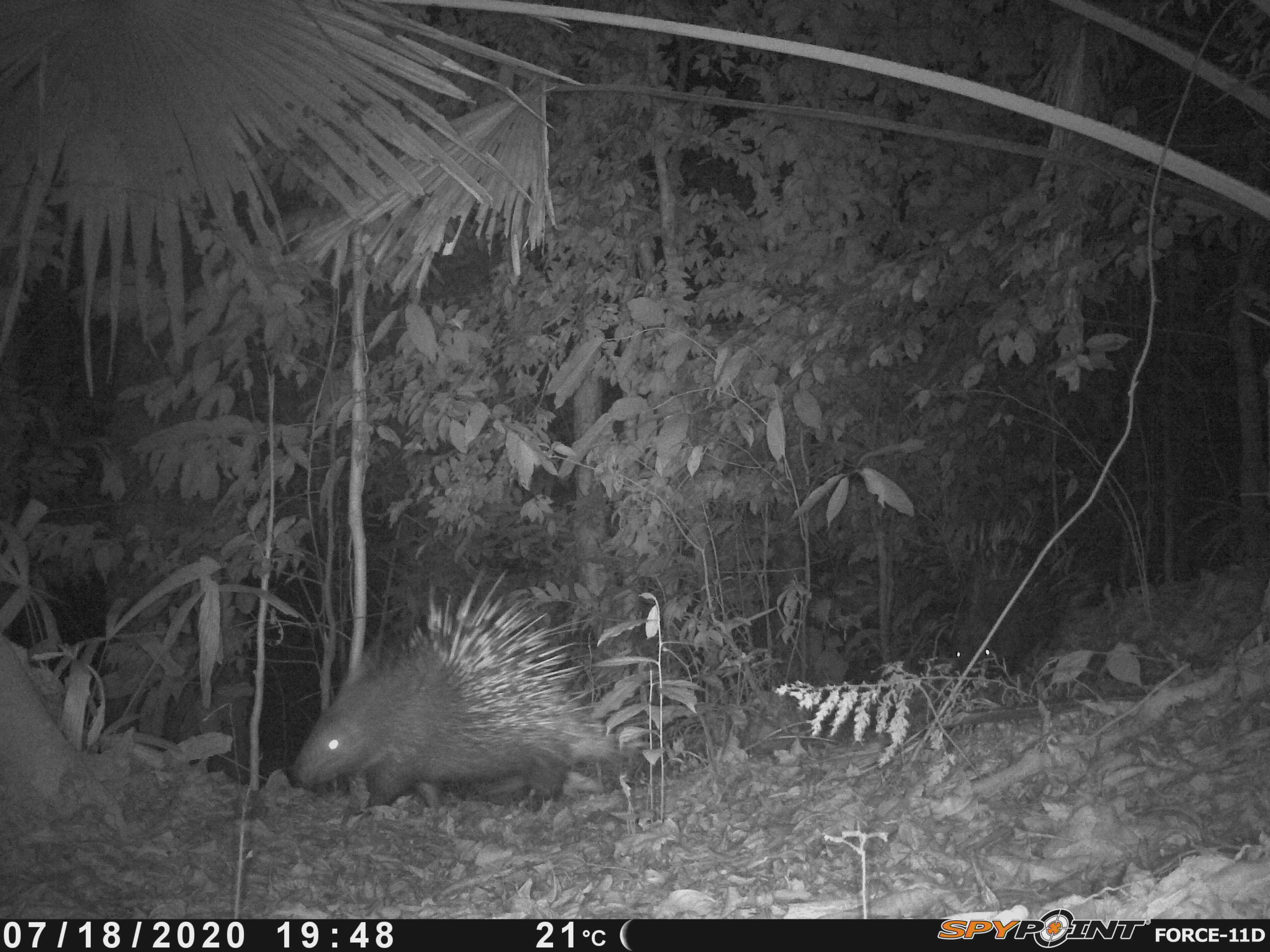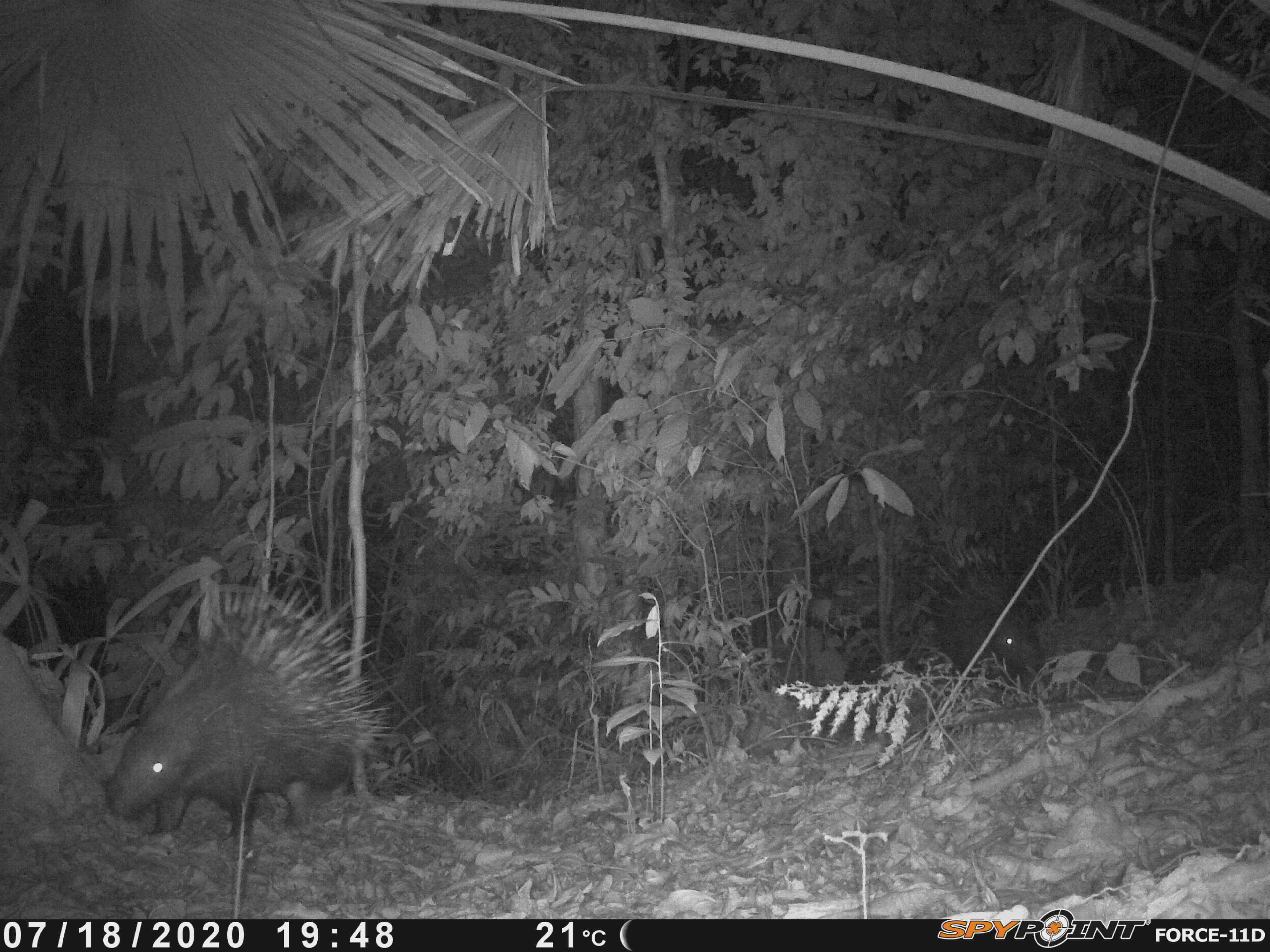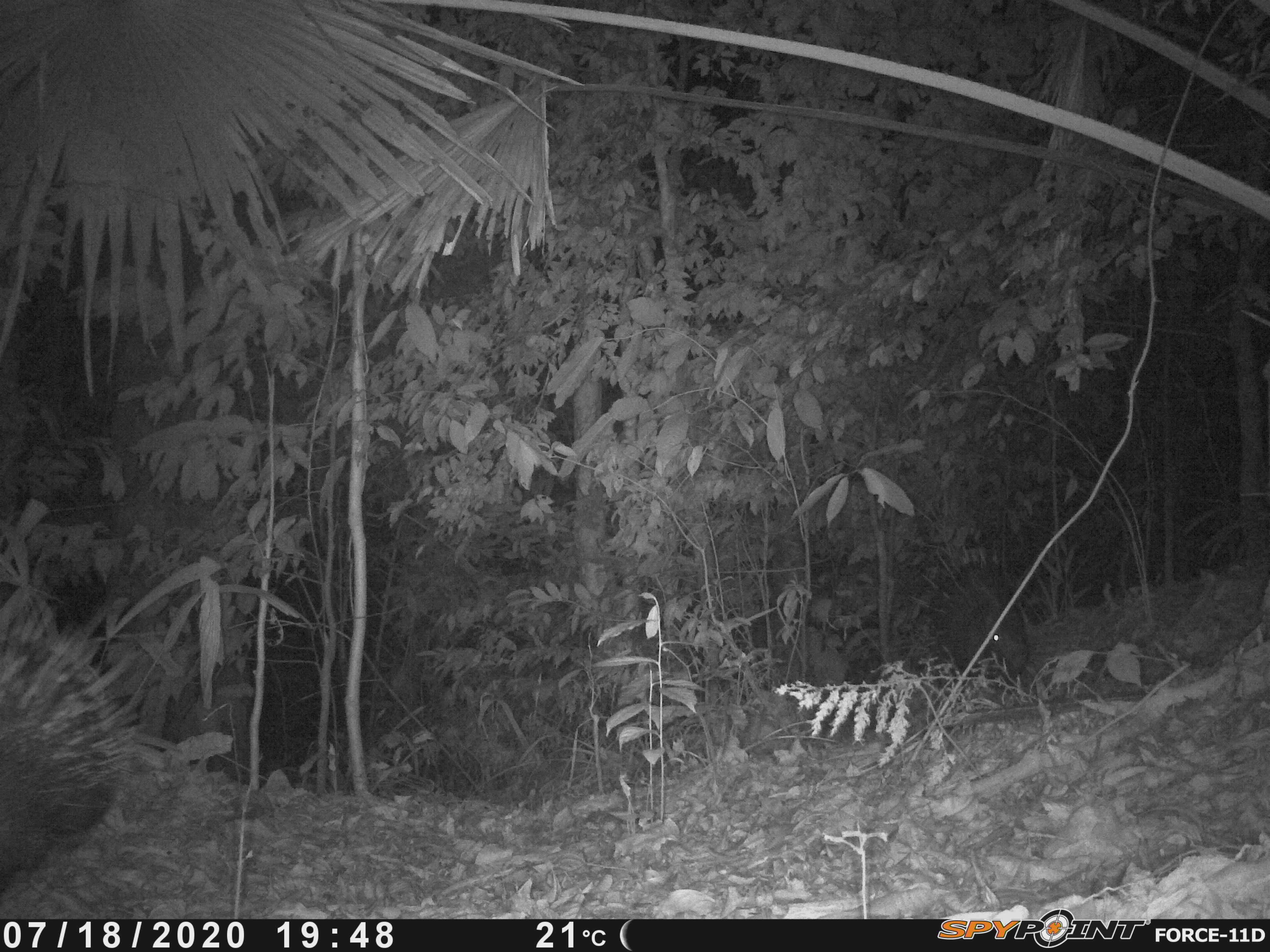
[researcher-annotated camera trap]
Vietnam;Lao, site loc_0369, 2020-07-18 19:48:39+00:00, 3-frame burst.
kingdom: Animalia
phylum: Chordata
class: Mammalia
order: Rodentia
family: Hystricidae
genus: Hystrix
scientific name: Hystrix brachyura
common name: malayan porcupine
Malayan porcupine (Hystrix brachyura). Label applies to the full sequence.